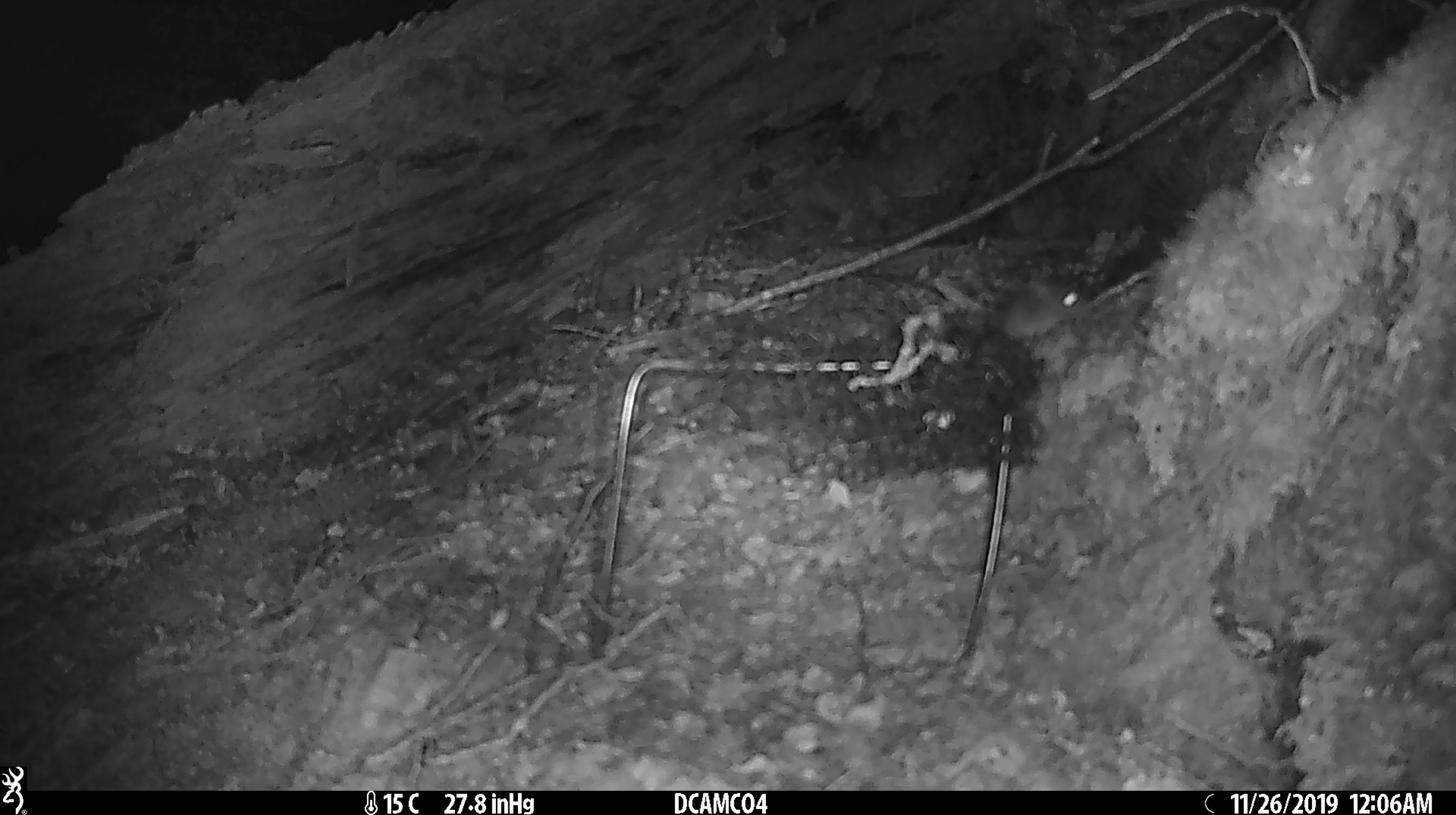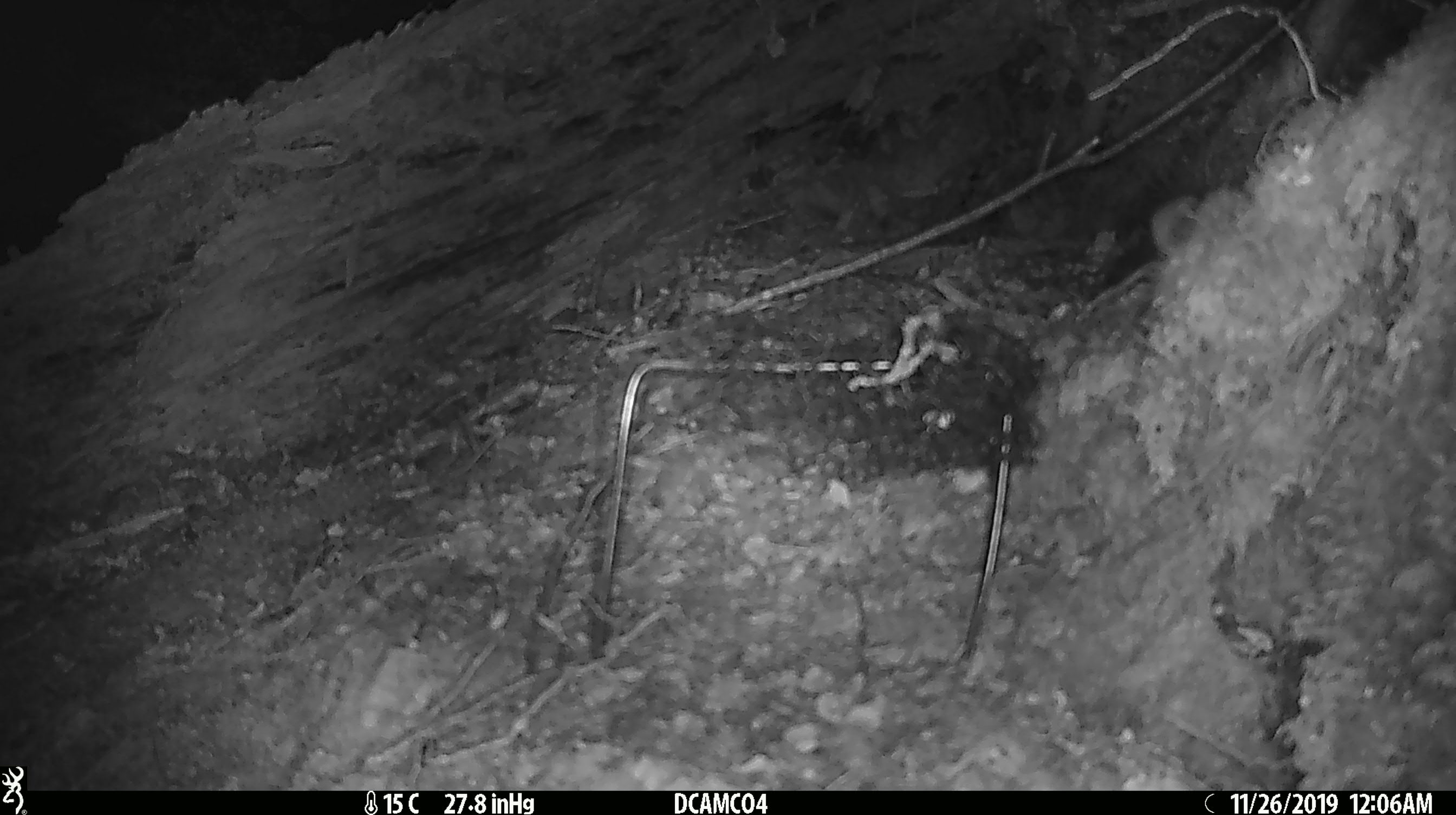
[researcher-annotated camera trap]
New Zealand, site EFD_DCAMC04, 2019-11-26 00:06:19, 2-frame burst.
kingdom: Animalia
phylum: Chordata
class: Mammalia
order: Rodentia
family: Muridae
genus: Mus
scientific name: Mus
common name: mouse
Mouse (Mus).